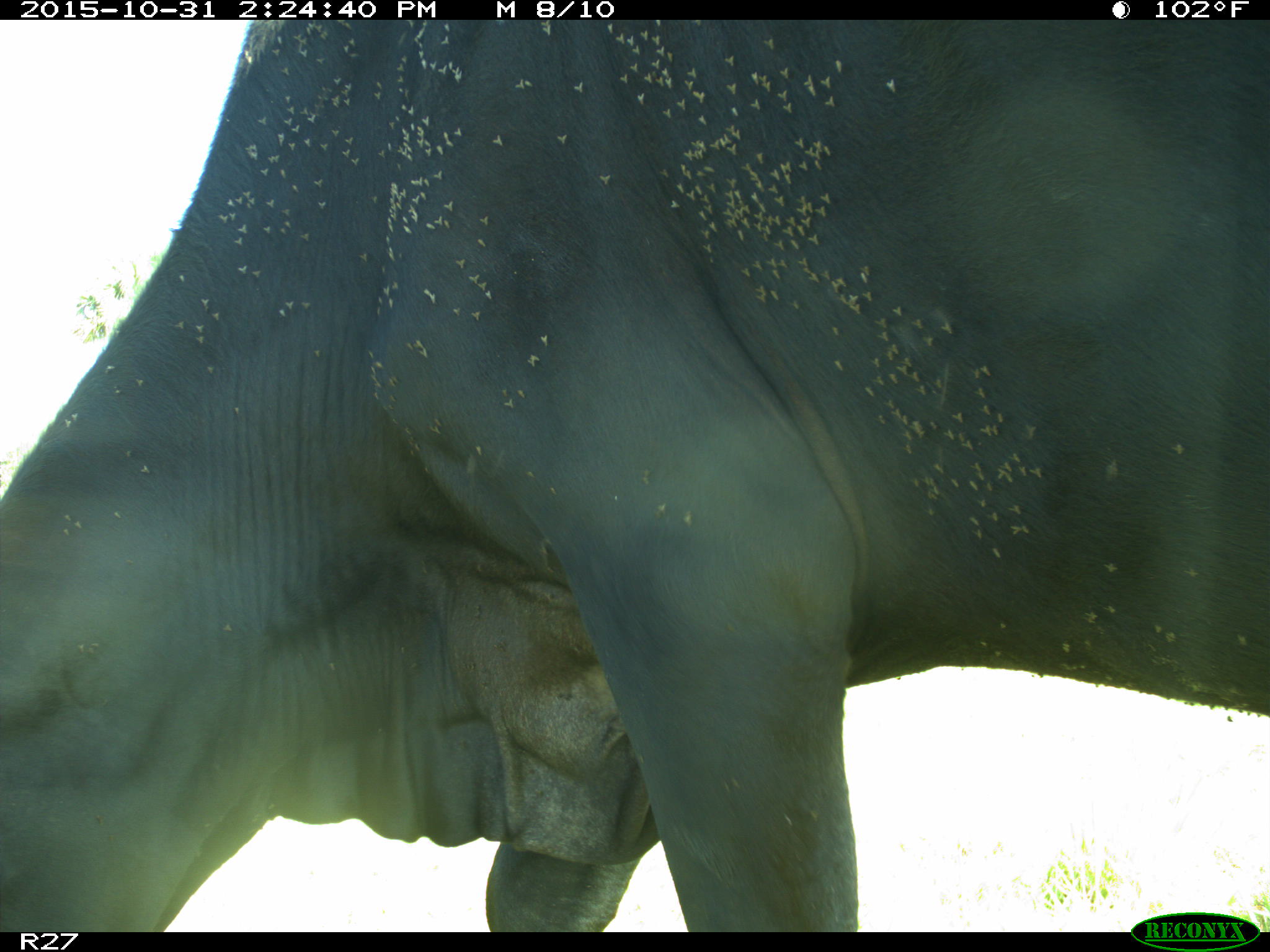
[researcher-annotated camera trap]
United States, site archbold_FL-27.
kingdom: Animalia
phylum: Chordata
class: Mammalia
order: Artiodactyla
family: Bovidae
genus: Bos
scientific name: Bos taurus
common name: domestic cow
Bos taurus (domestic cow).